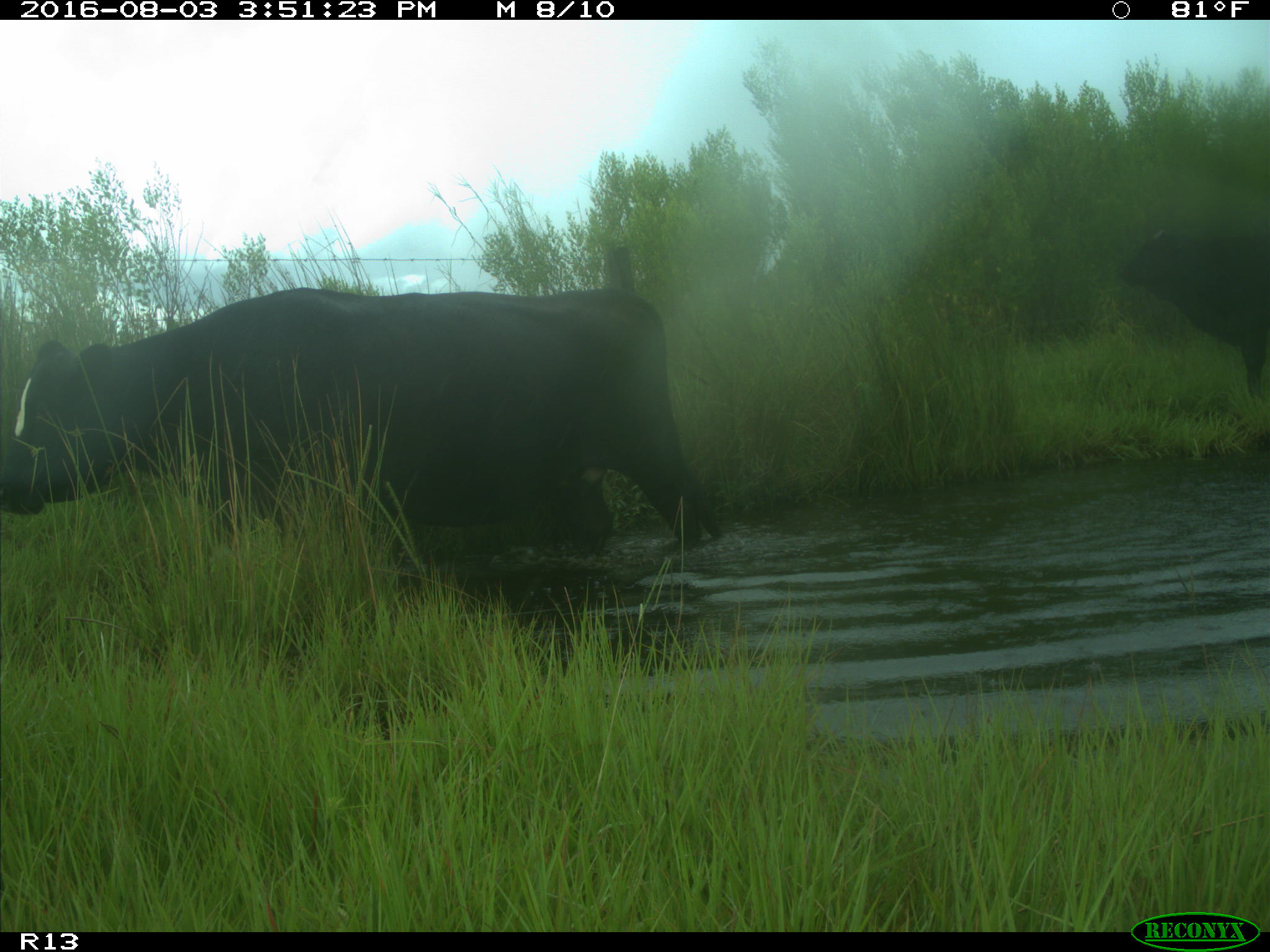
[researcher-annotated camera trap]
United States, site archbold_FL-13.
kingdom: Animalia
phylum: Chordata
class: Mammalia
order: Artiodactyla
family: Bovidae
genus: Bos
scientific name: Bos taurus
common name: domestic cow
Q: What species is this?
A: Bos taurus (domestic cow).